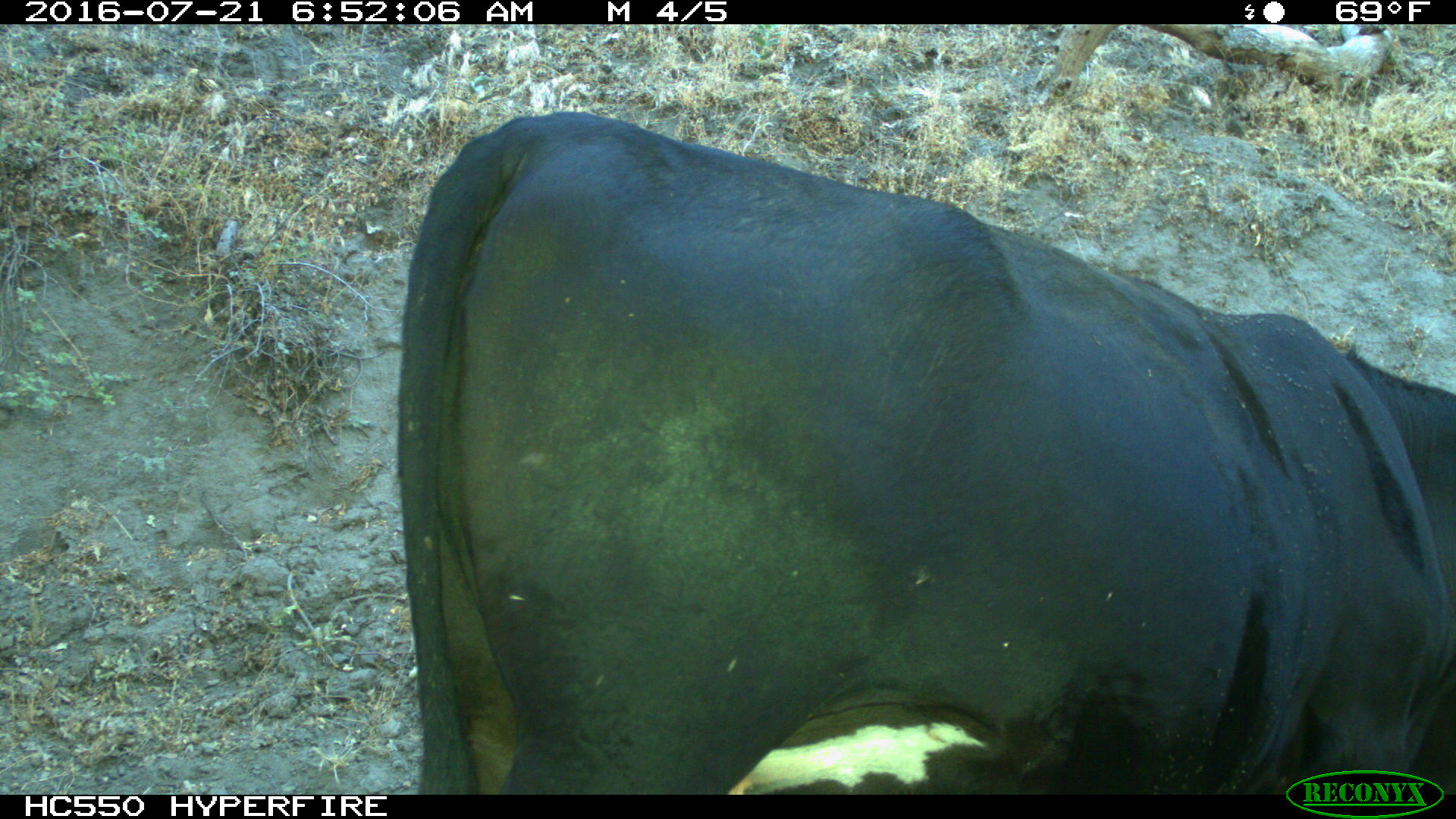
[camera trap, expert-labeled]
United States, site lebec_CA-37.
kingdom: Animalia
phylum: Chordata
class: Mammalia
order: Artiodactyla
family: Bovidae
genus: Bos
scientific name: Bos taurus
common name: domestic cow